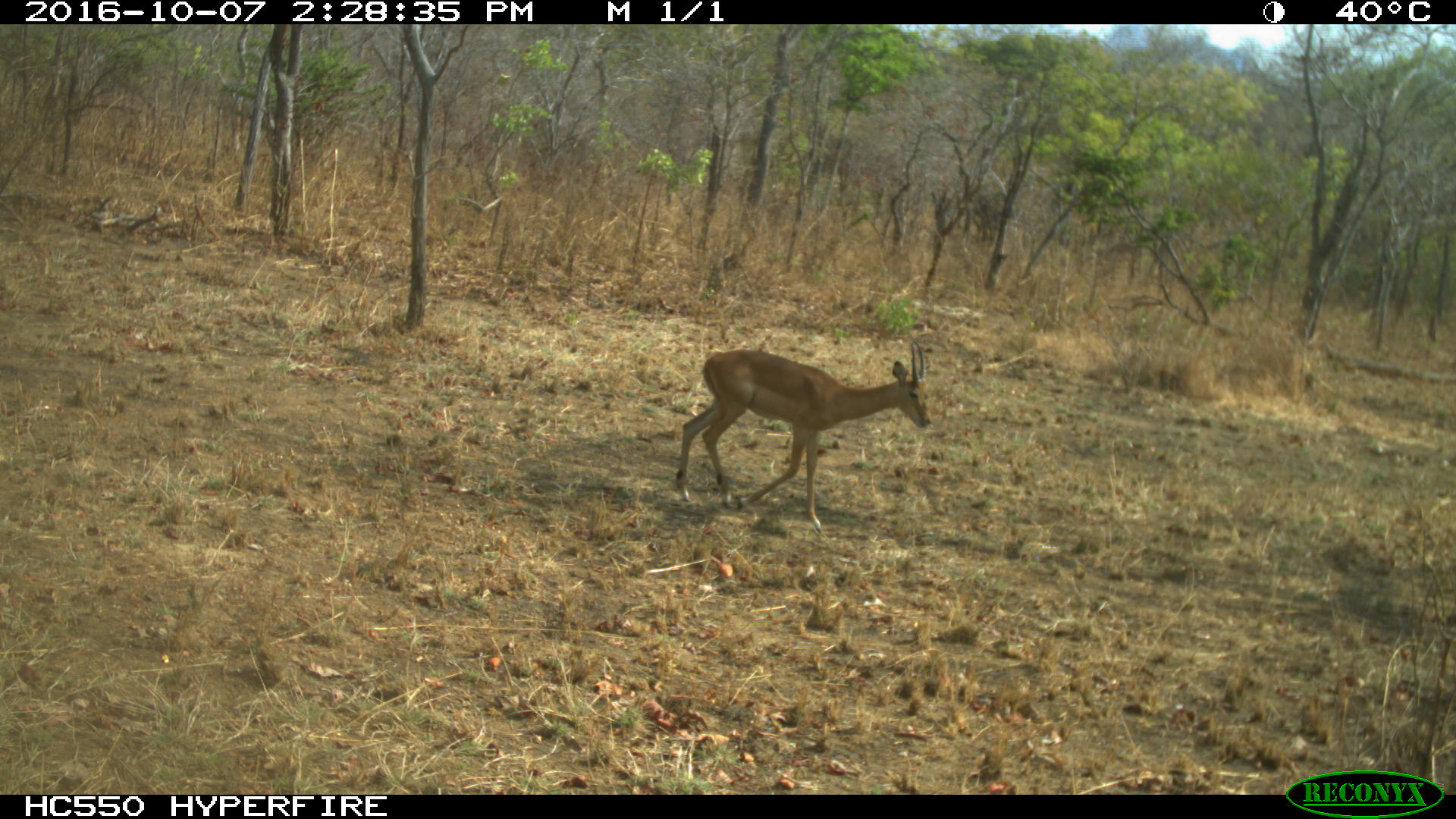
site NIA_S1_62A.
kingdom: Animalia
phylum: Chordata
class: Mammalia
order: Artiodactyla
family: Bovidae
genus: Aepyceros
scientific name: Aepyceros melampus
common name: impala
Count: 1.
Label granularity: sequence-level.